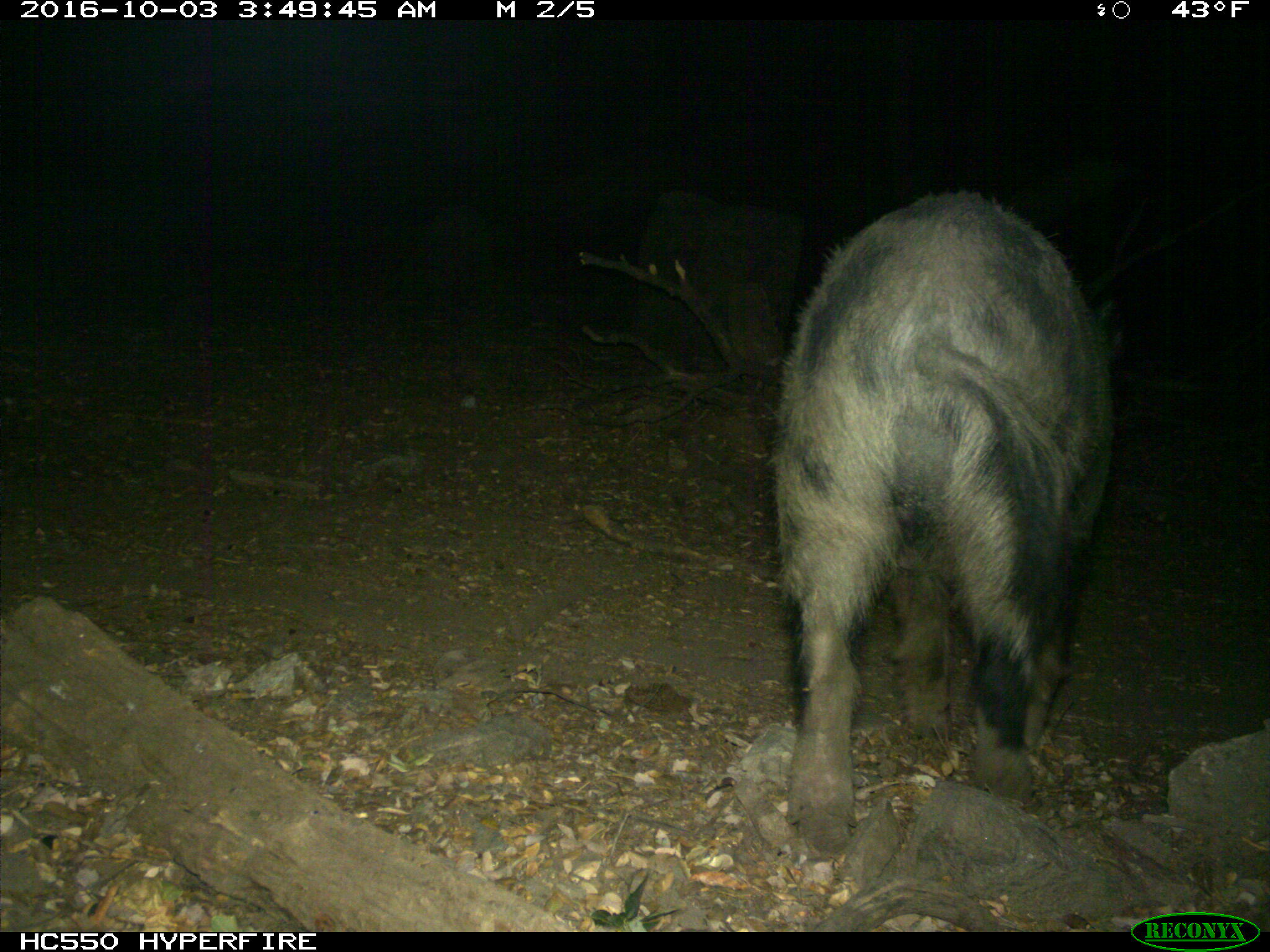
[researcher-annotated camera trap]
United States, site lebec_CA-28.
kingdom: Animalia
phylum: Chordata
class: Mammalia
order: Artiodactyla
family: Suidae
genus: Sus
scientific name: Sus scrofa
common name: wild boar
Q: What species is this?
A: Sus scrofa (wild boar).